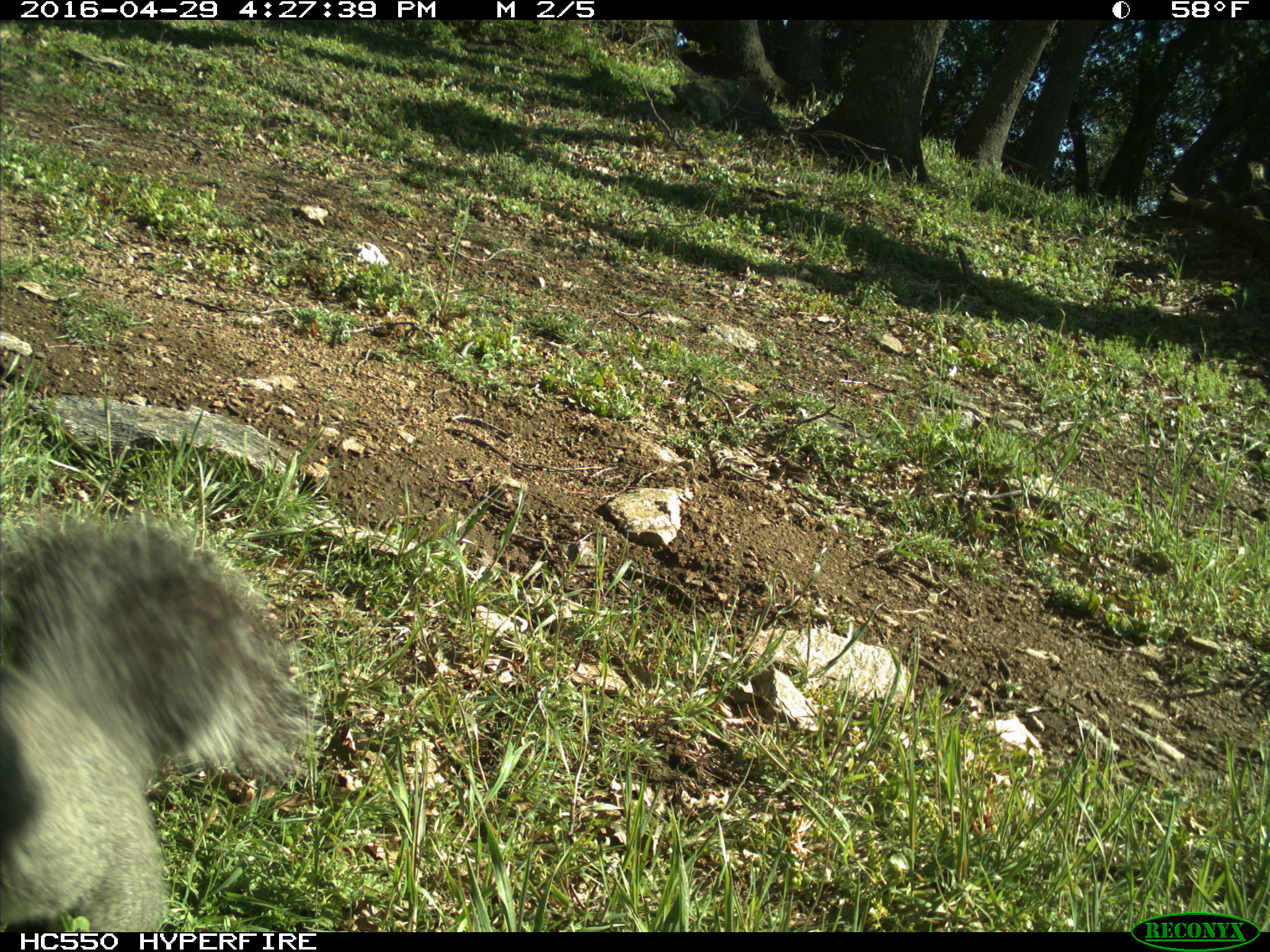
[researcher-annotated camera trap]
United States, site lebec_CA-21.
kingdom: Animalia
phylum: Chordata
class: Mammalia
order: Rodentia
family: Sciuridae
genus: Sciurus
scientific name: Sciurus carolinensis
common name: eastern gray squirrel